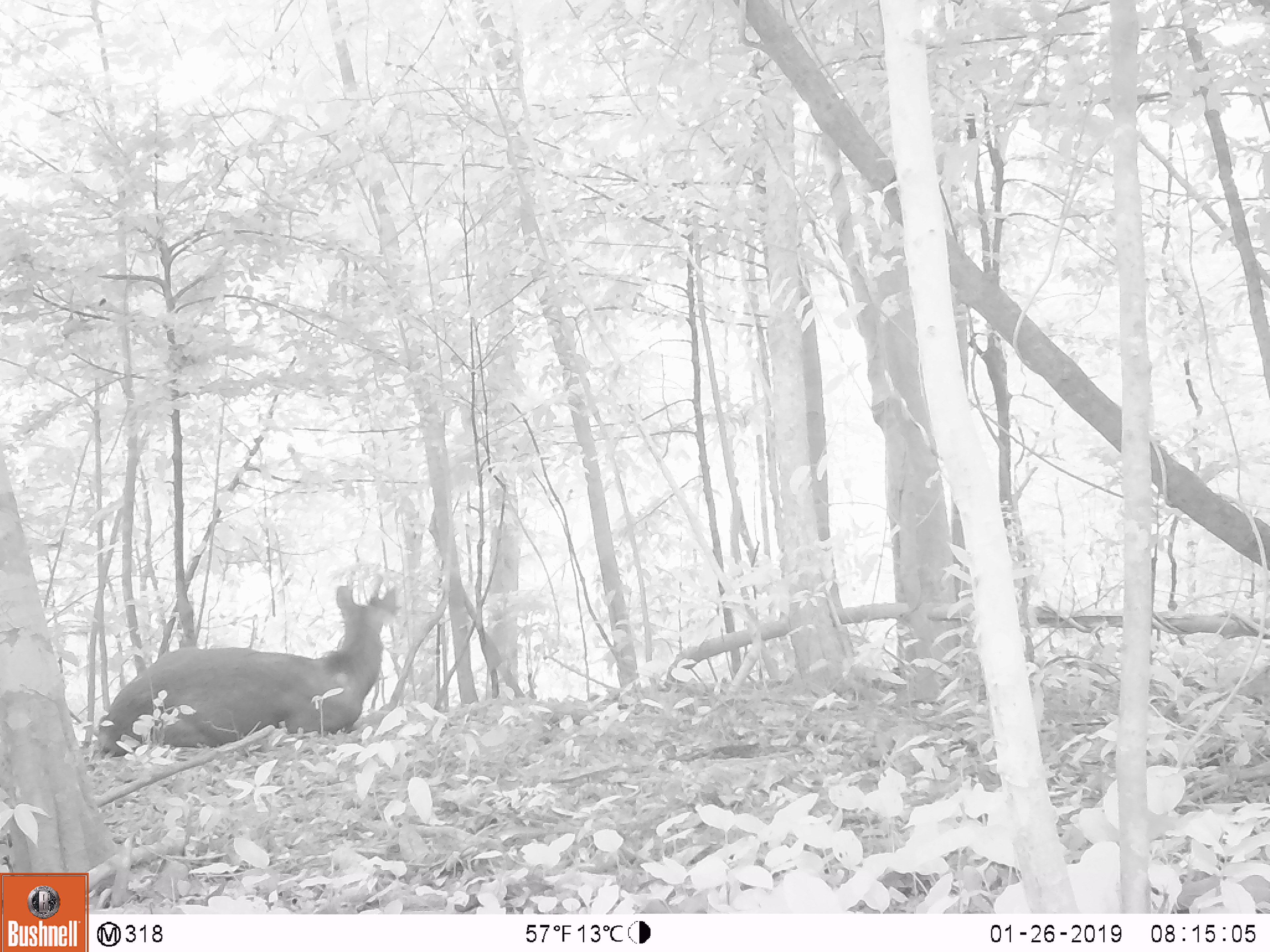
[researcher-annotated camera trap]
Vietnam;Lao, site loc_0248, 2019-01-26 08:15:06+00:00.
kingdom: Animalia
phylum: Chordata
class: Mammalia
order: Artiodactyla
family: Cervidae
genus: Rusa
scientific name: Rusa unicolor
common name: sambar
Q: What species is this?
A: Sambar (Rusa unicolor).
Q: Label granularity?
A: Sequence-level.